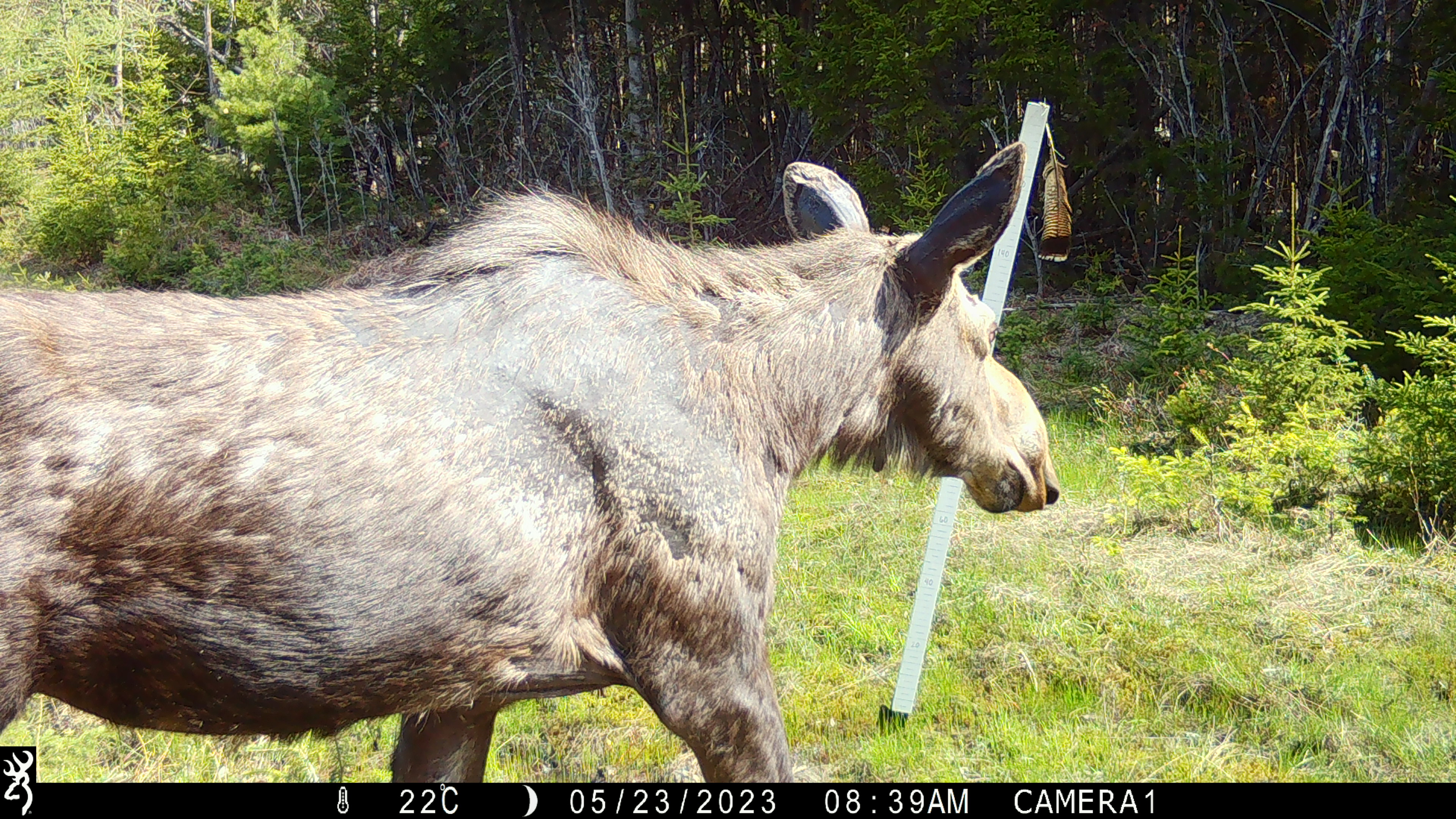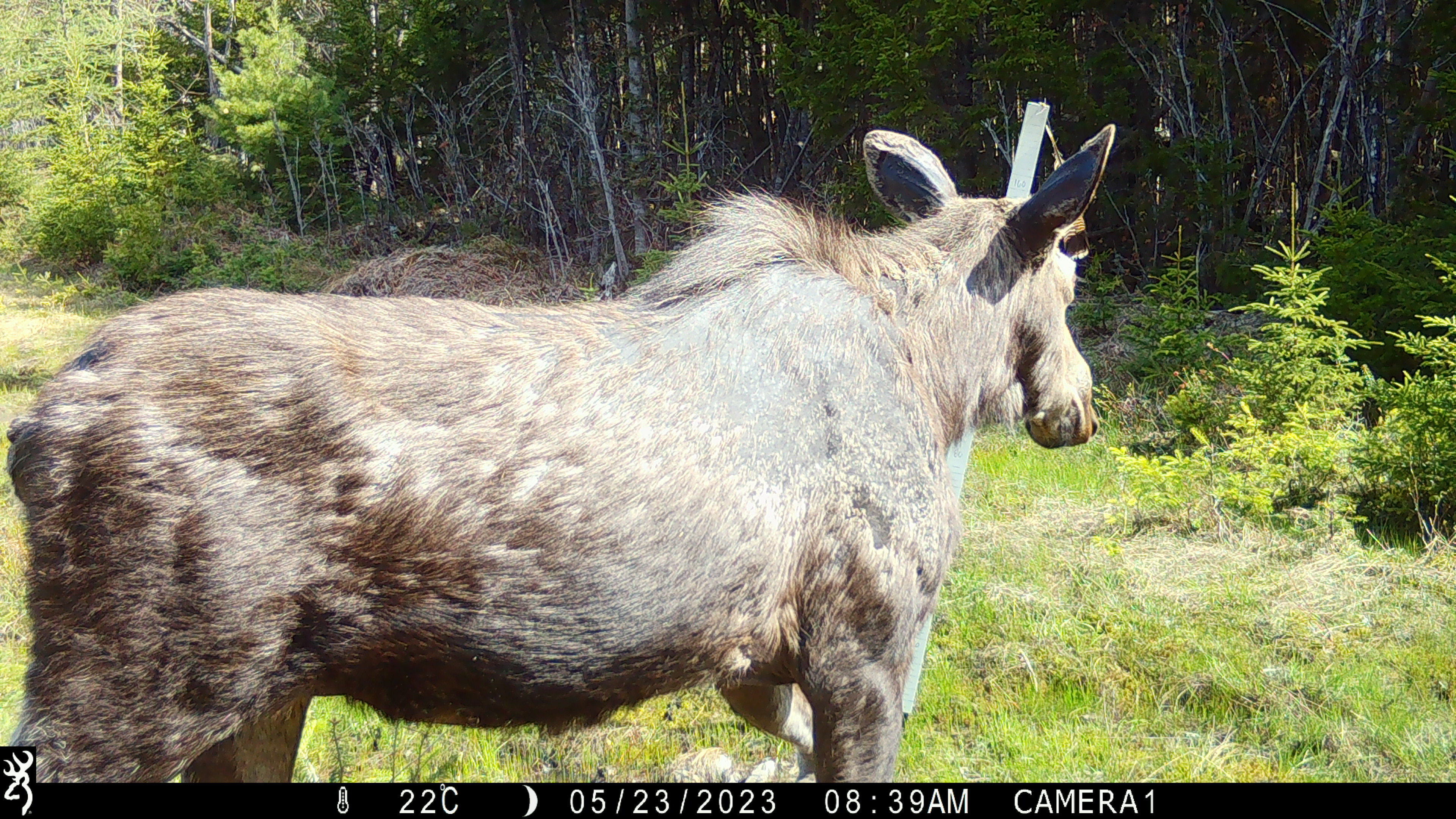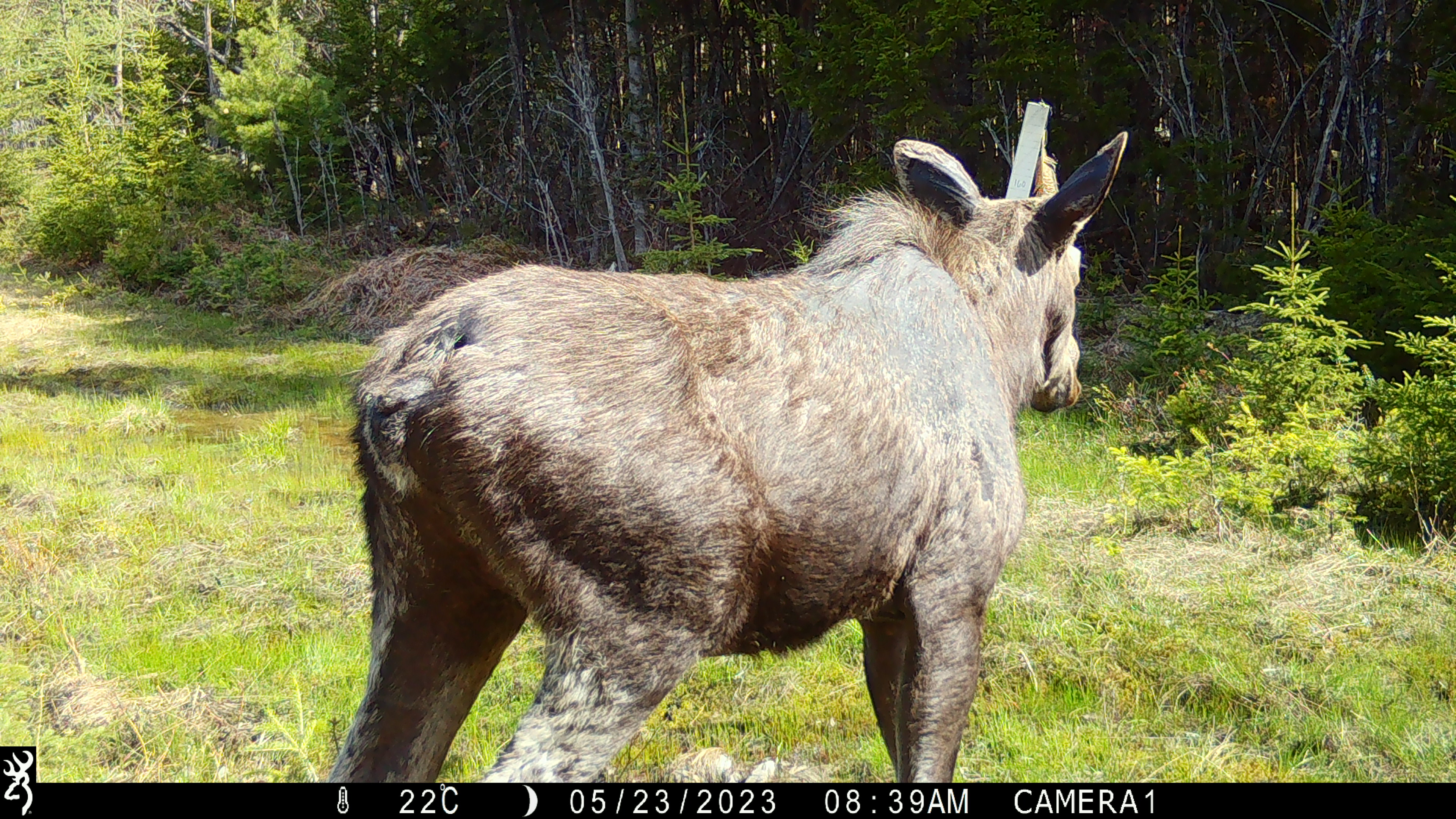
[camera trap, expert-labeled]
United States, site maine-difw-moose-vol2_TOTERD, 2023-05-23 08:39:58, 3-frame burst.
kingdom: Animalia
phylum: Chordata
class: Mammalia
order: Artiodactyla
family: Cervidae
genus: Alces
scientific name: Alces alces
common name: moose